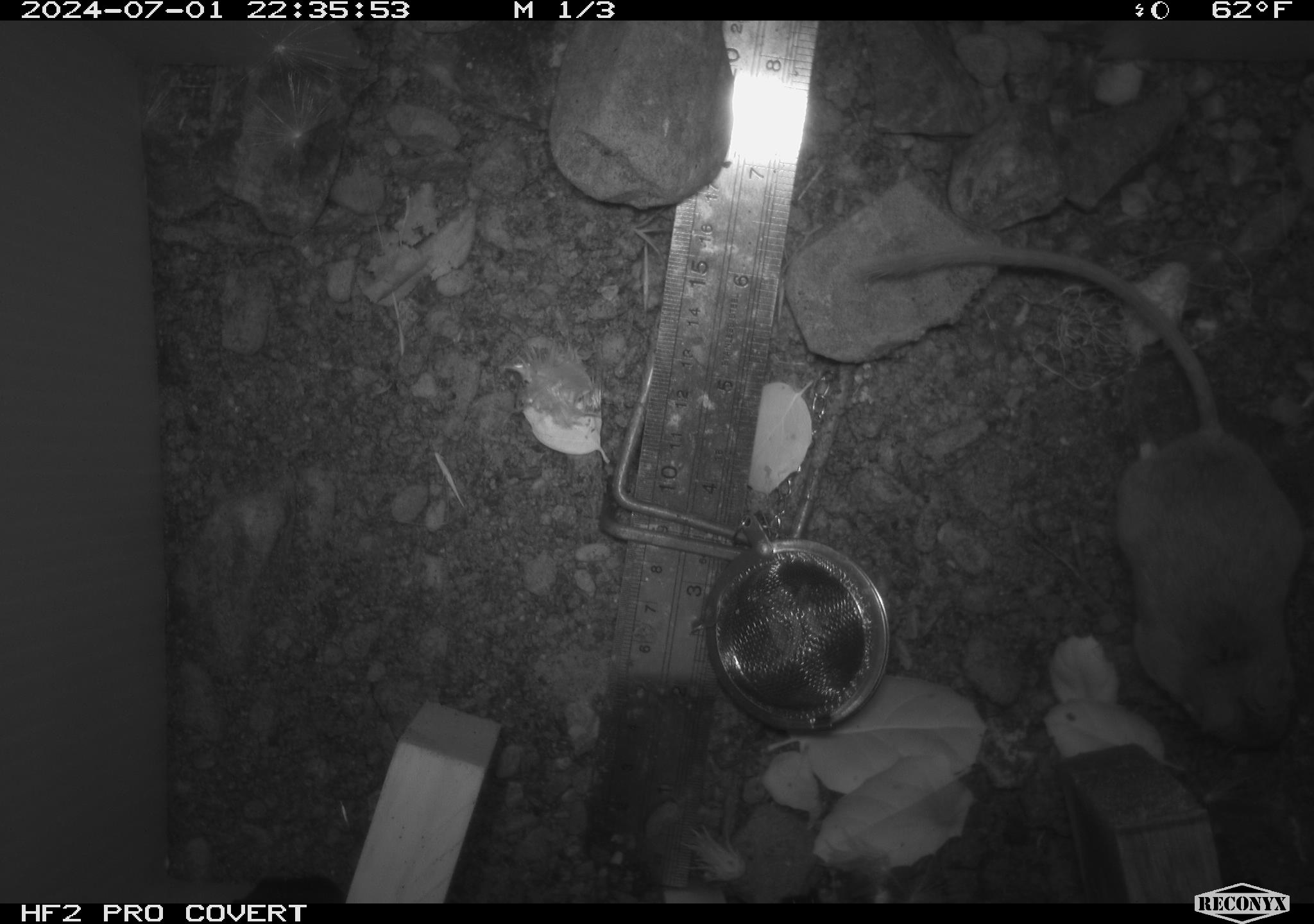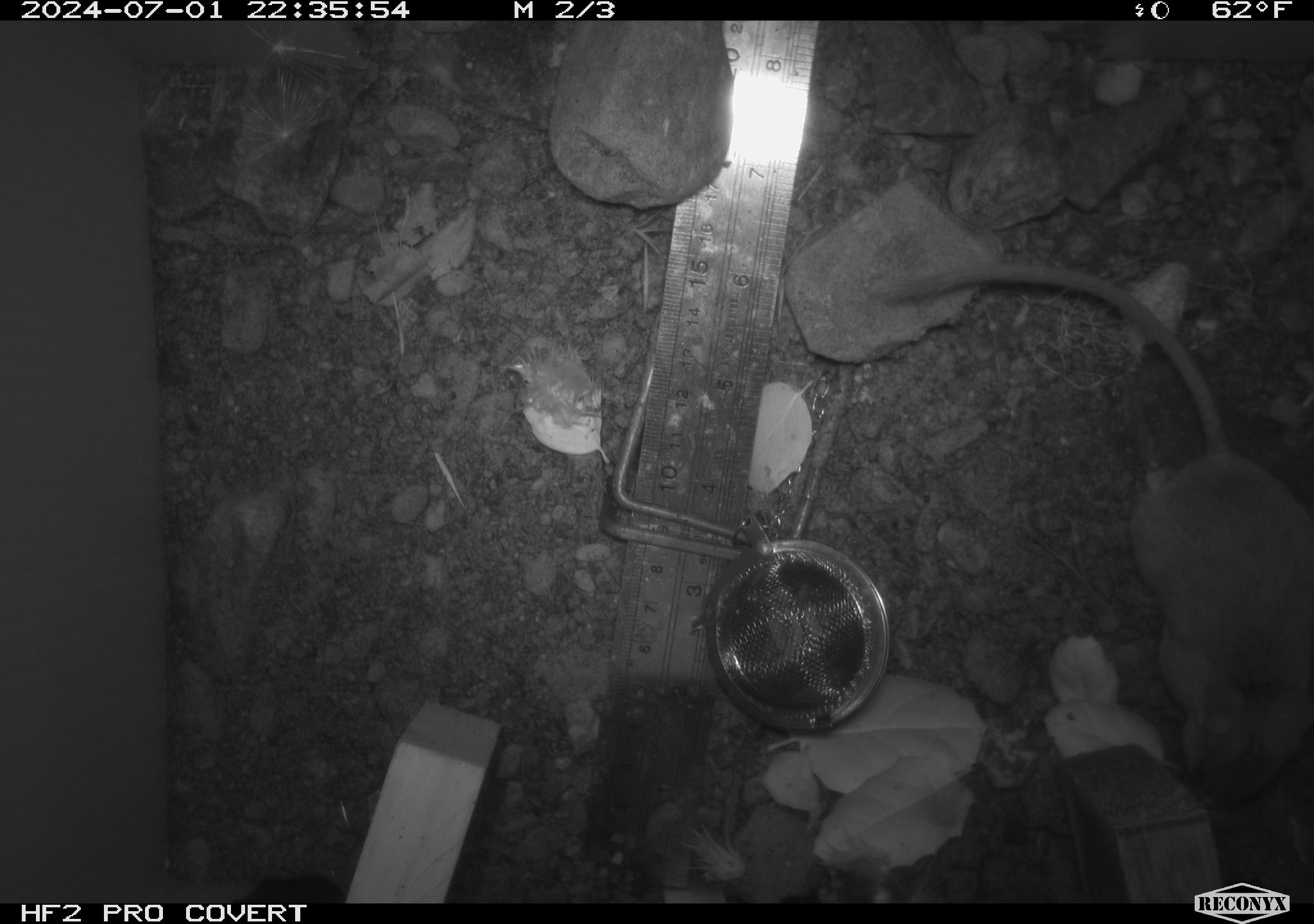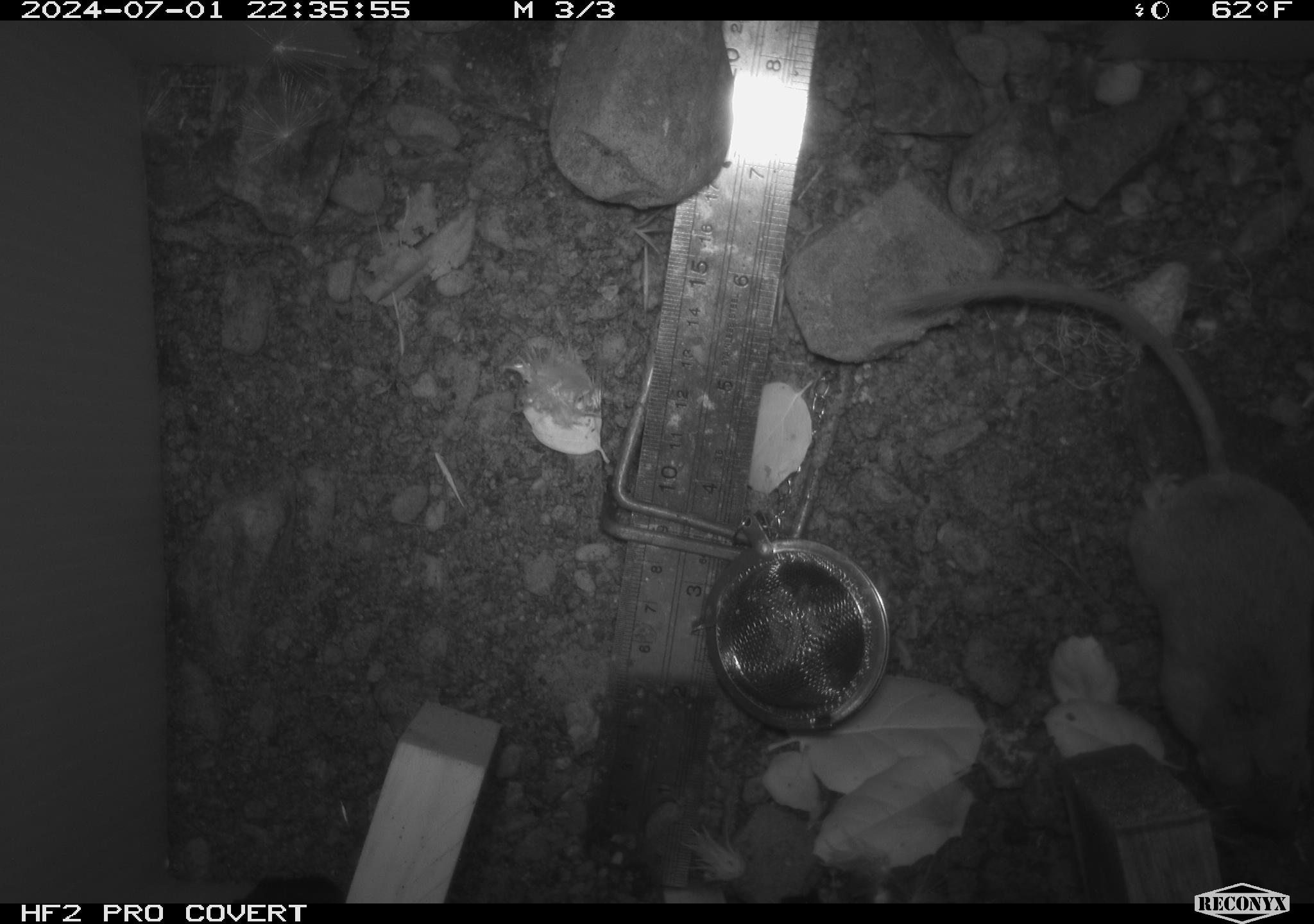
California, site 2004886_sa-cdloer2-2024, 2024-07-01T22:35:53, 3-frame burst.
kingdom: Animalia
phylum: Chordata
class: Mammalia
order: Rodentia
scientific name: Rodentia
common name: mouse species